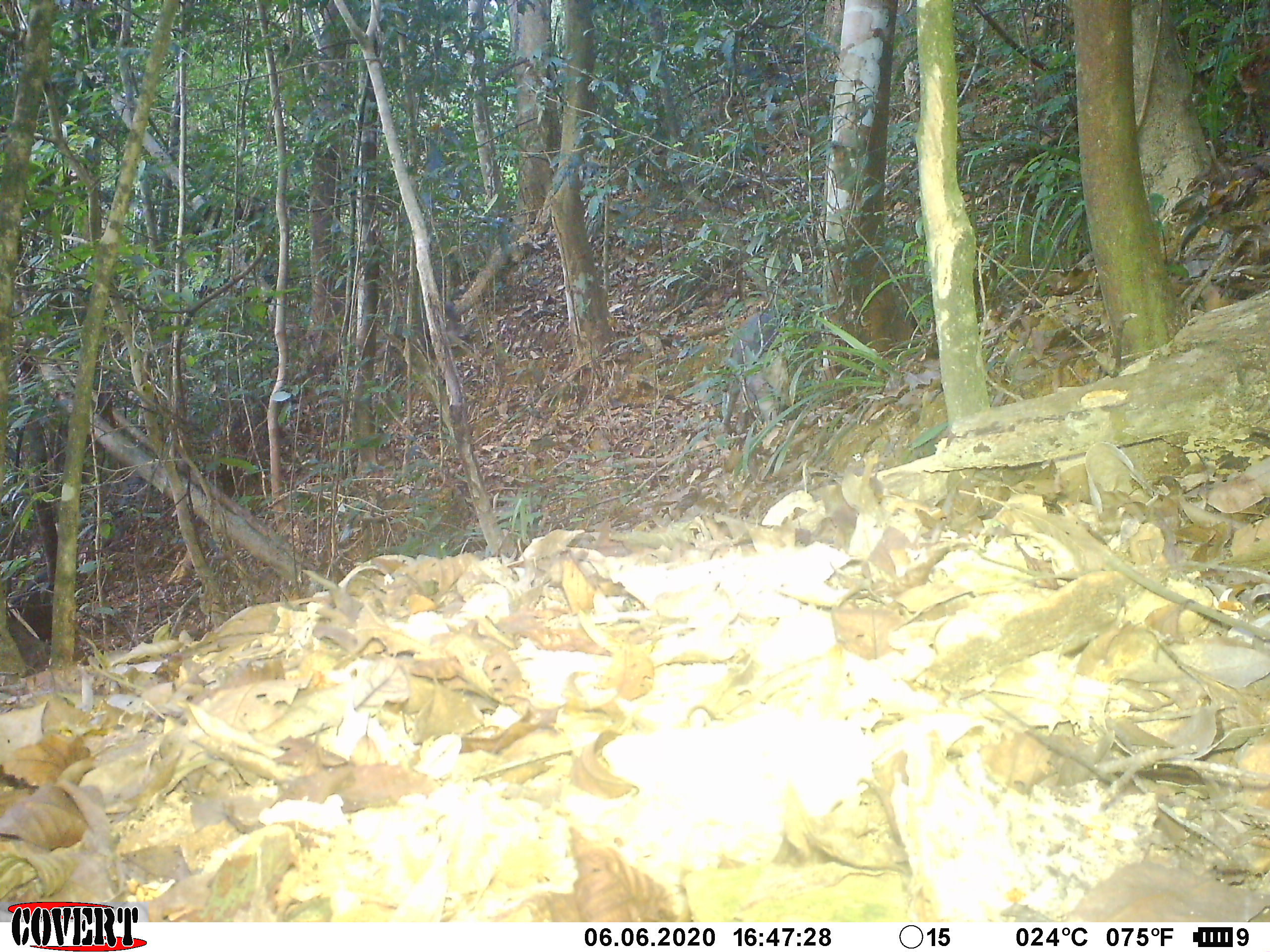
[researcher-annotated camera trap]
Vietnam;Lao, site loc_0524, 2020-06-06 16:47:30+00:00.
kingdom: Animalia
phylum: Chordata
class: Mammalia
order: Artiodactyla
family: Suidae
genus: Sus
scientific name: Sus scrofa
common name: eurasian wild pig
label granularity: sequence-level